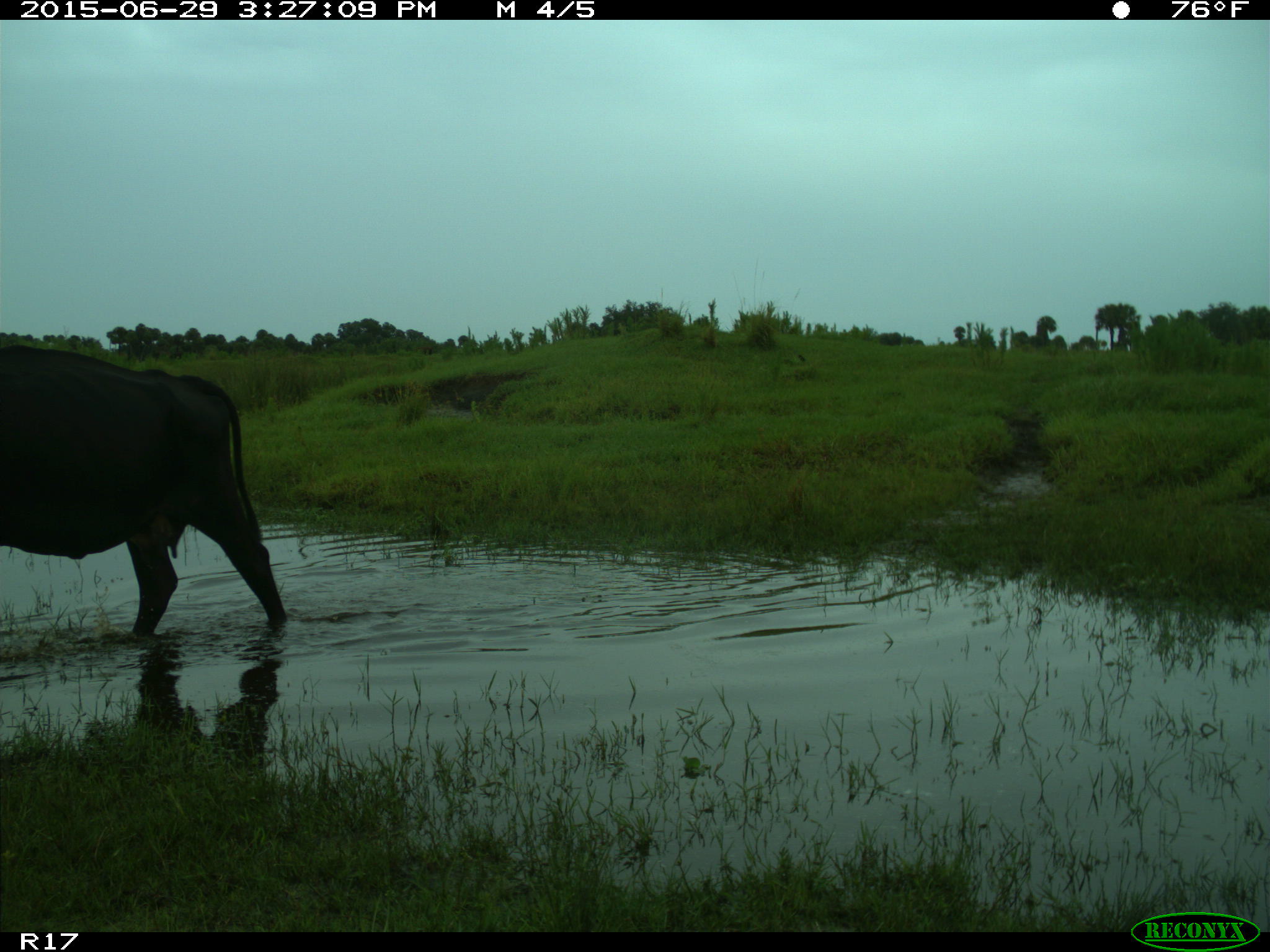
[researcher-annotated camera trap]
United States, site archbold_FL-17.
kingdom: Animalia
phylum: Chordata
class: Mammalia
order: Artiodactyla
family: Bovidae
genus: Bos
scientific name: Bos taurus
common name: domestic cow